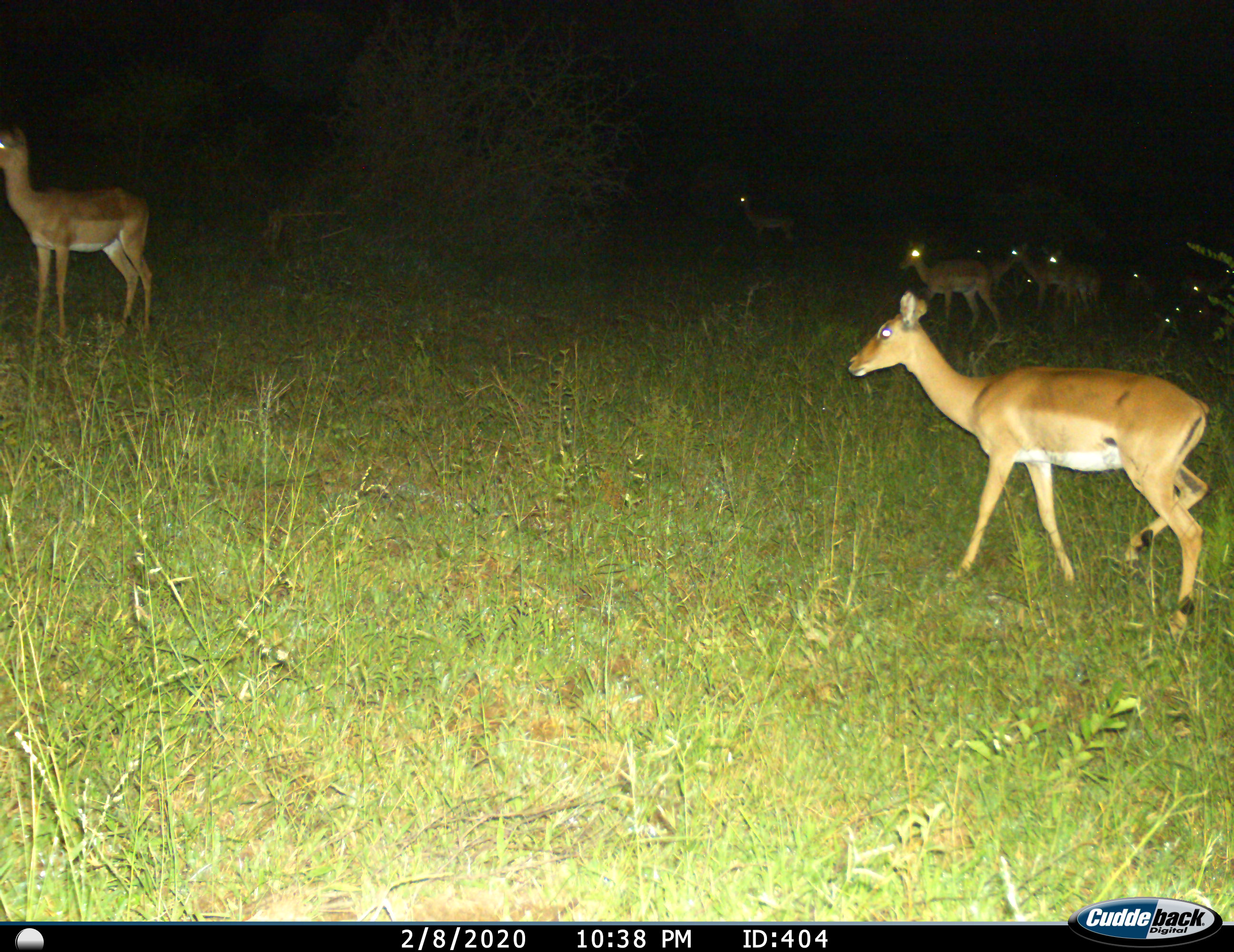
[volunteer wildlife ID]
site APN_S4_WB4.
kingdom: Animalia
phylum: Chordata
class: Mammalia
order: Artiodactyla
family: Bovidae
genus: Aepyceros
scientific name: Aepyceros melampus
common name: impala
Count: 11-50.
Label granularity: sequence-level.